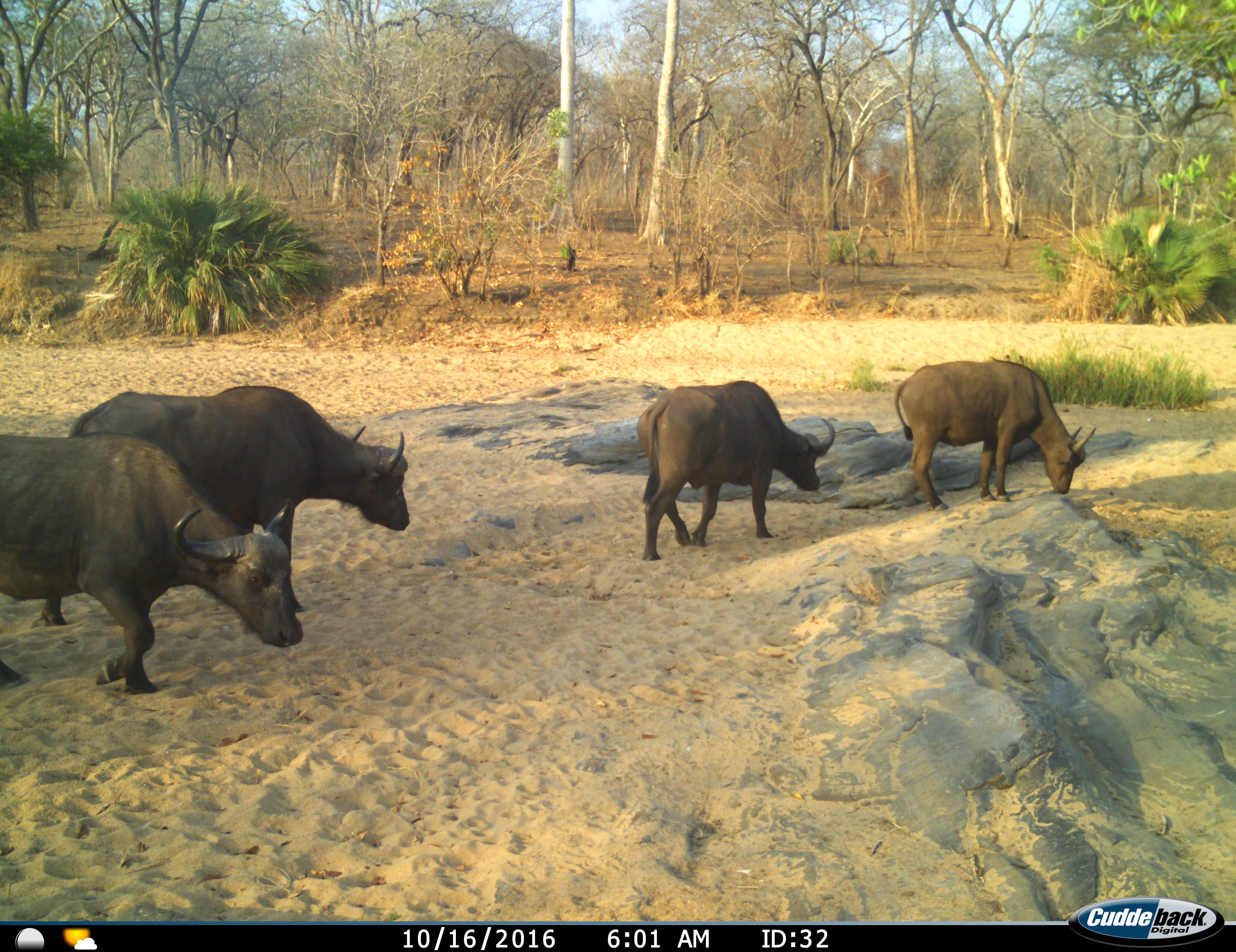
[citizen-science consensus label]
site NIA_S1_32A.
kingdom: Animalia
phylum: Chordata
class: Mammalia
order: Artiodactyla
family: Bovidae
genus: Syncerus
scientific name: Syncerus caffer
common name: african buffalo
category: buffalo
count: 4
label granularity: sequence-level